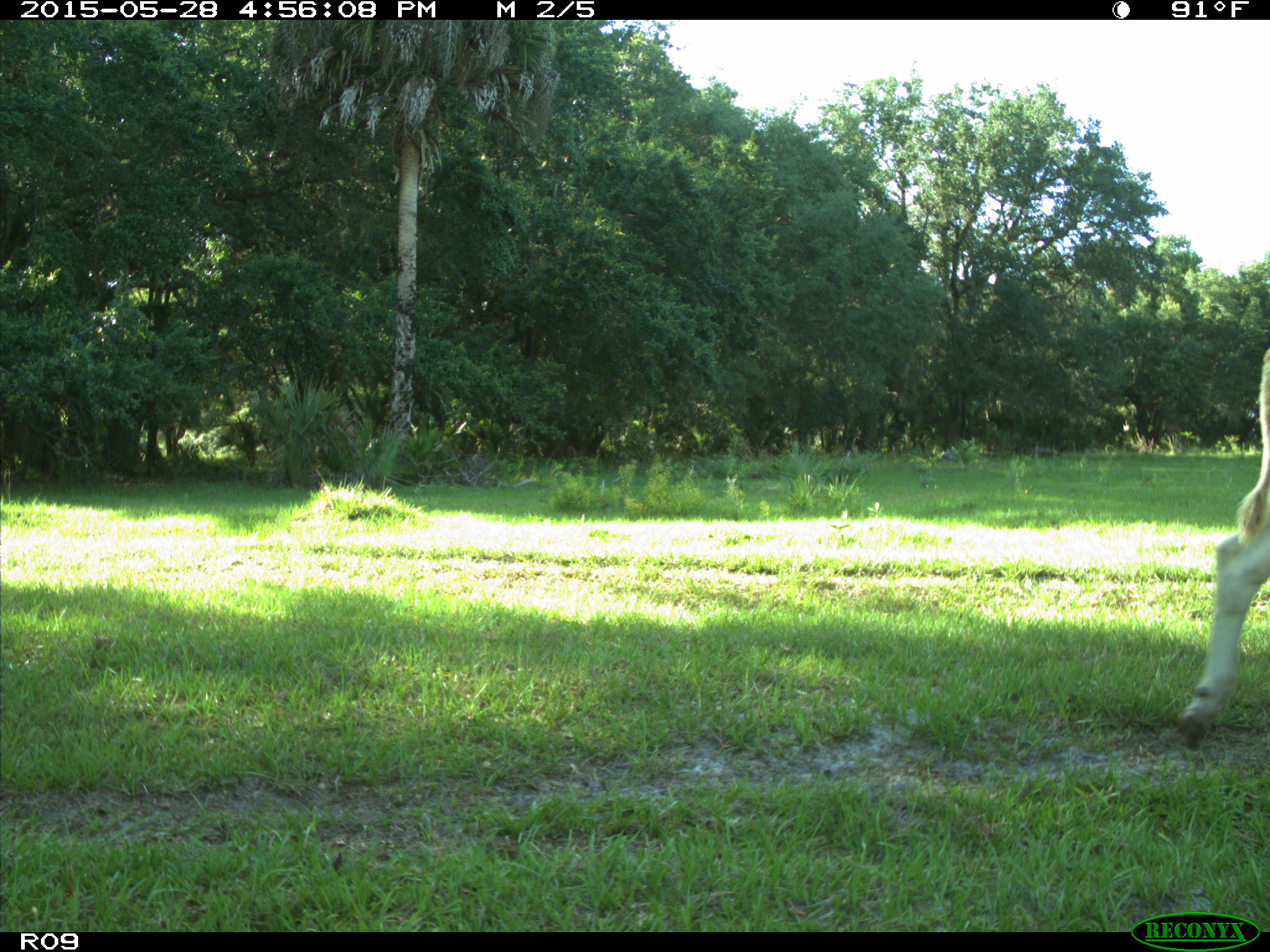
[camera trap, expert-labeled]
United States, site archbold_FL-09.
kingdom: Animalia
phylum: Chordata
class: Mammalia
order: Artiodactyla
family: Bovidae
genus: Bos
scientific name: Bos taurus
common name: domestic cow